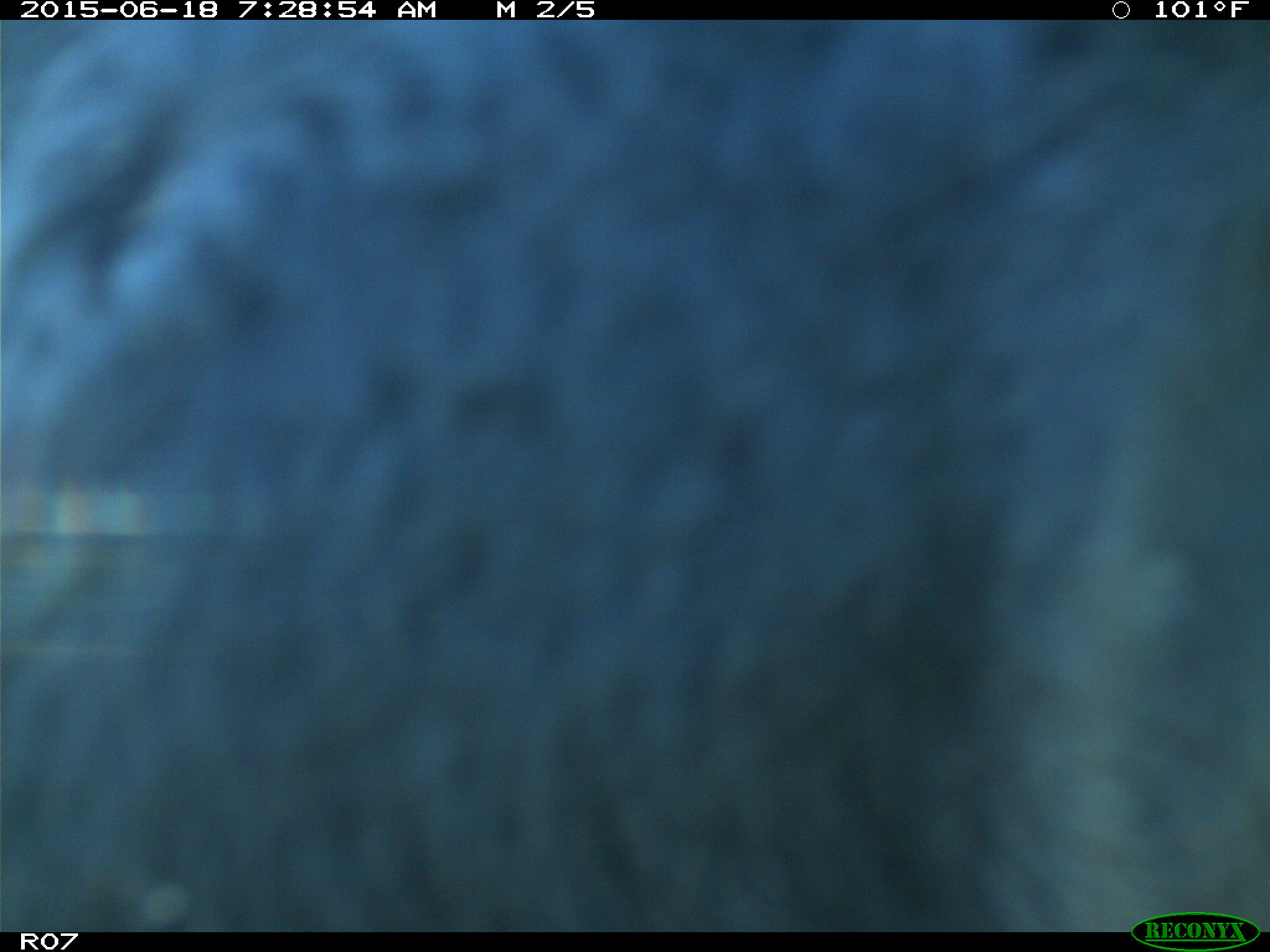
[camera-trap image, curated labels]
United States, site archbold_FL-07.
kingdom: Animalia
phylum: Chordata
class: Mammalia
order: Artiodactyla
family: Bovidae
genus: Bos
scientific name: Bos taurus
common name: domestic cow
Bos taurus (domestic cow).